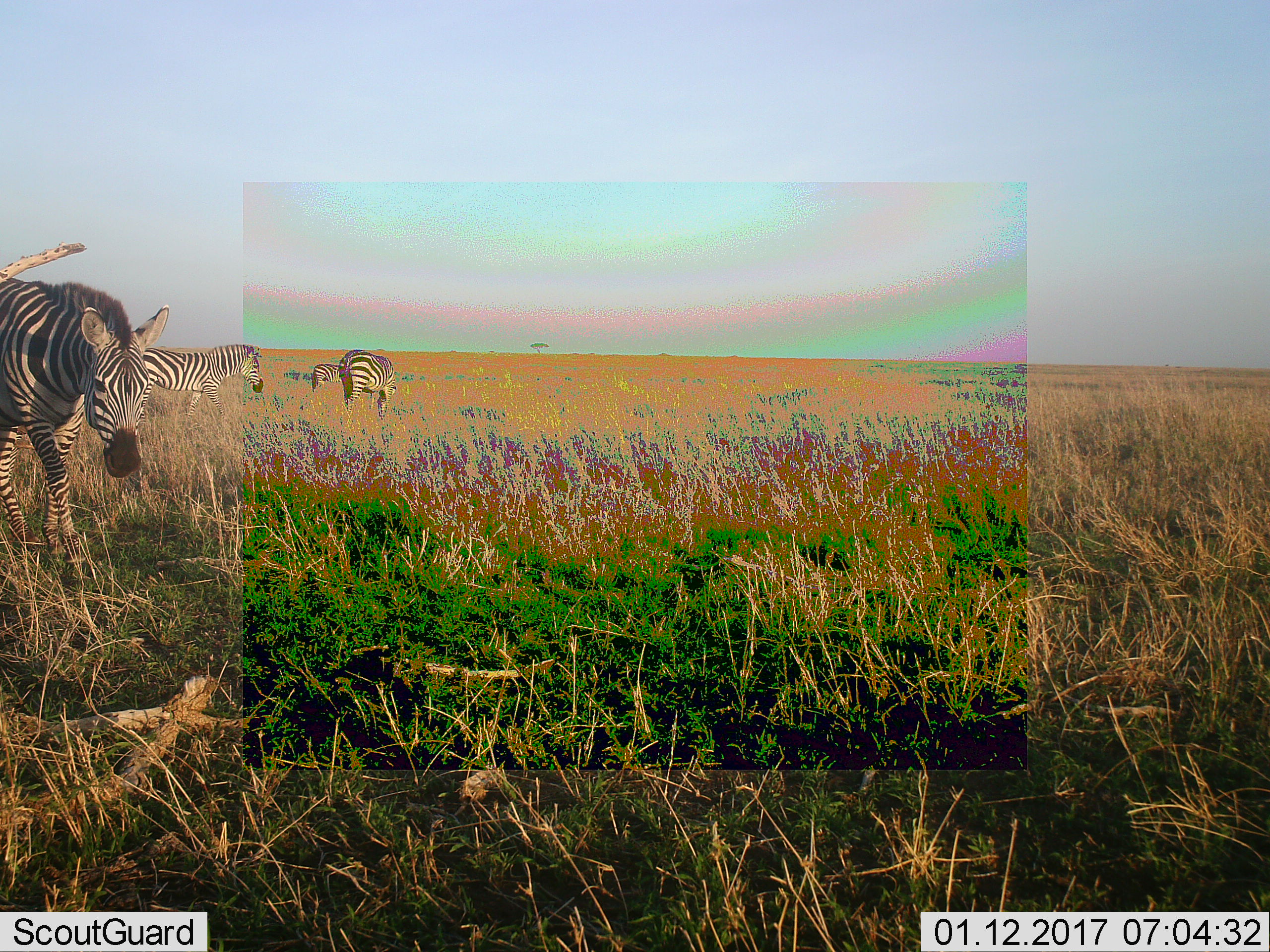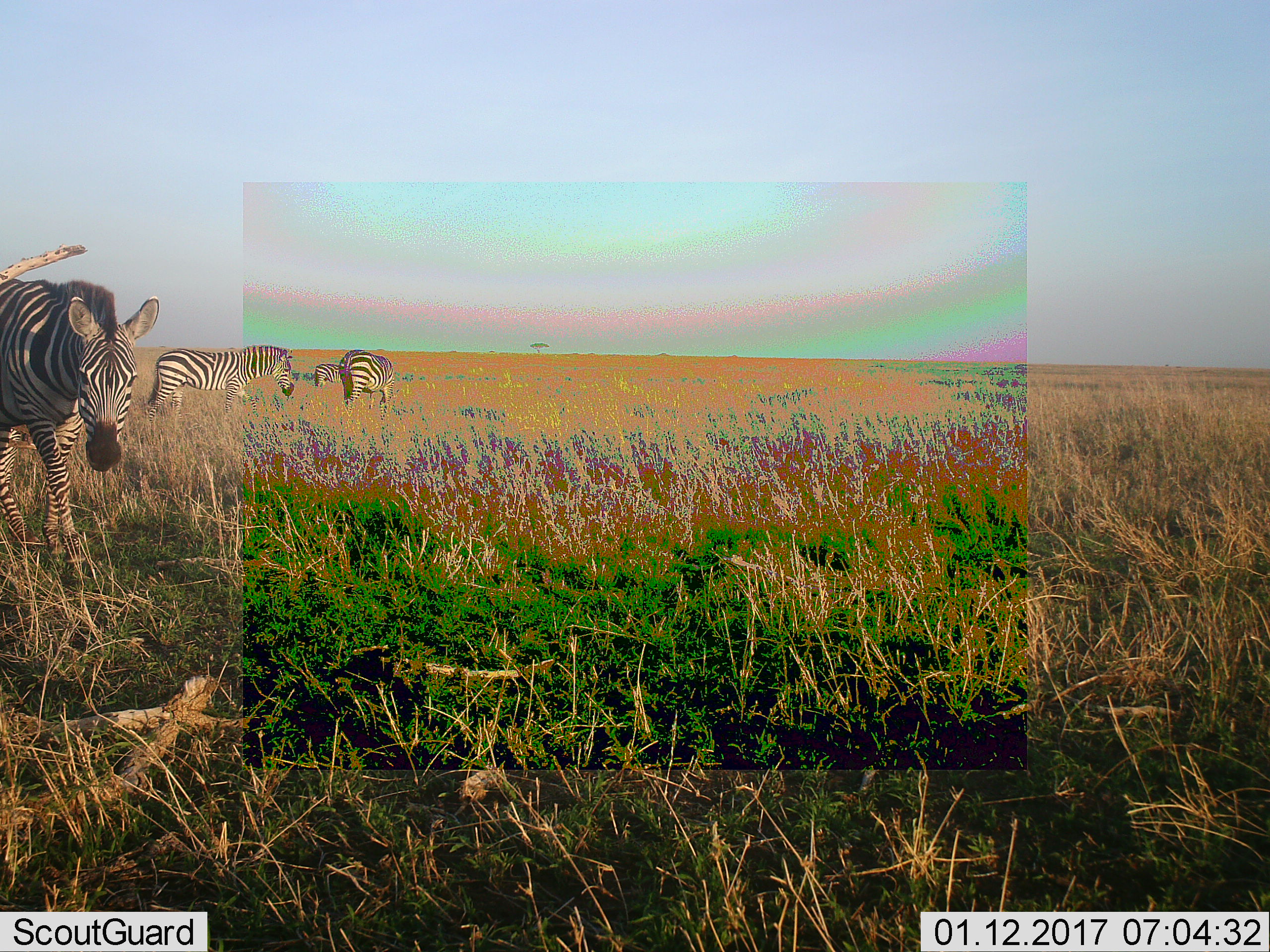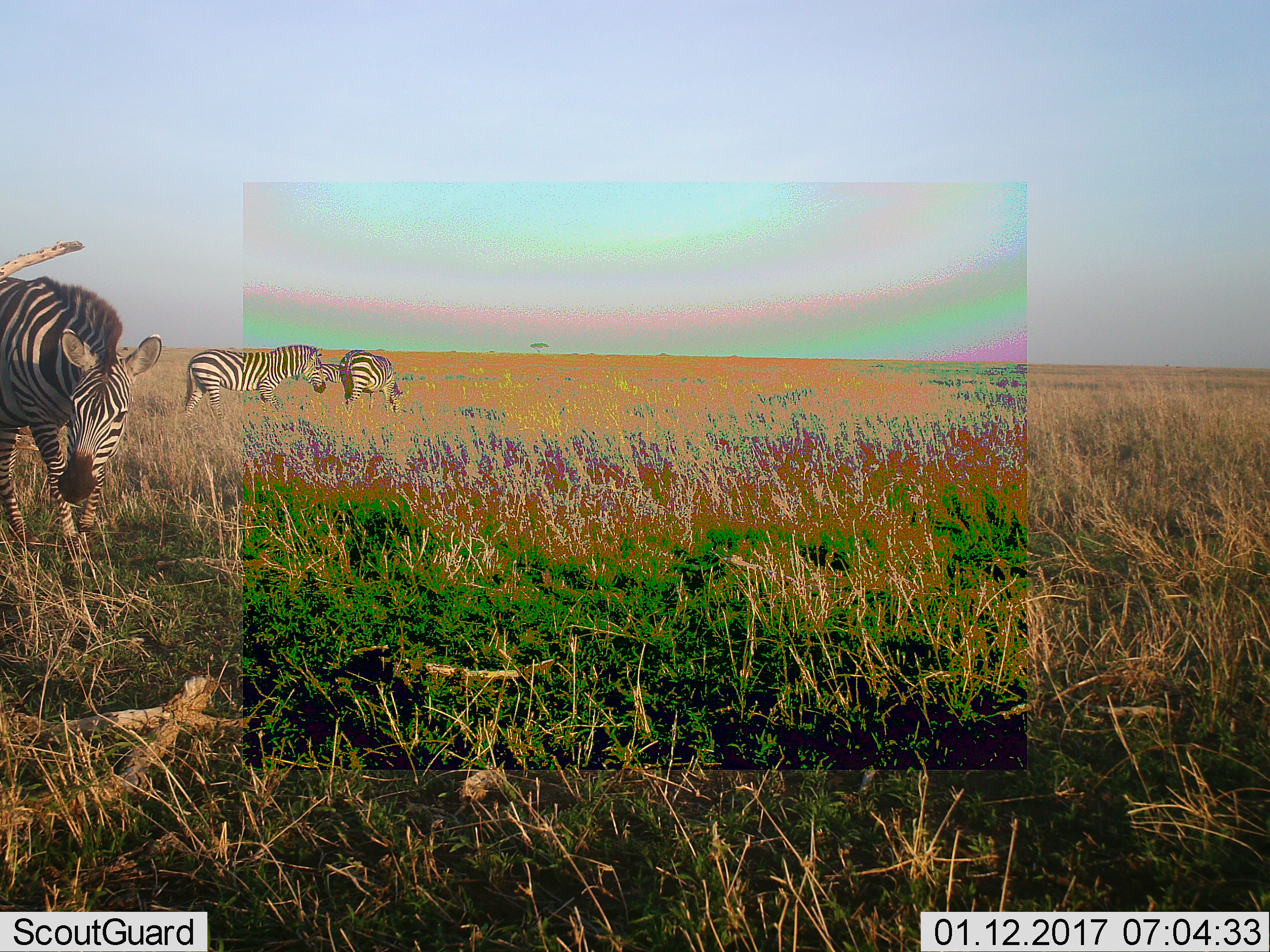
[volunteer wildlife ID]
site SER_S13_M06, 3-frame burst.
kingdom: Animalia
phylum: Chordata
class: Mammalia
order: Perissodactyla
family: Equidae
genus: Equus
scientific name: Equus quagga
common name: plains zebra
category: zebraplains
Zebraplains (plains zebra) (Equus quagga), count 4. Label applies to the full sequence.